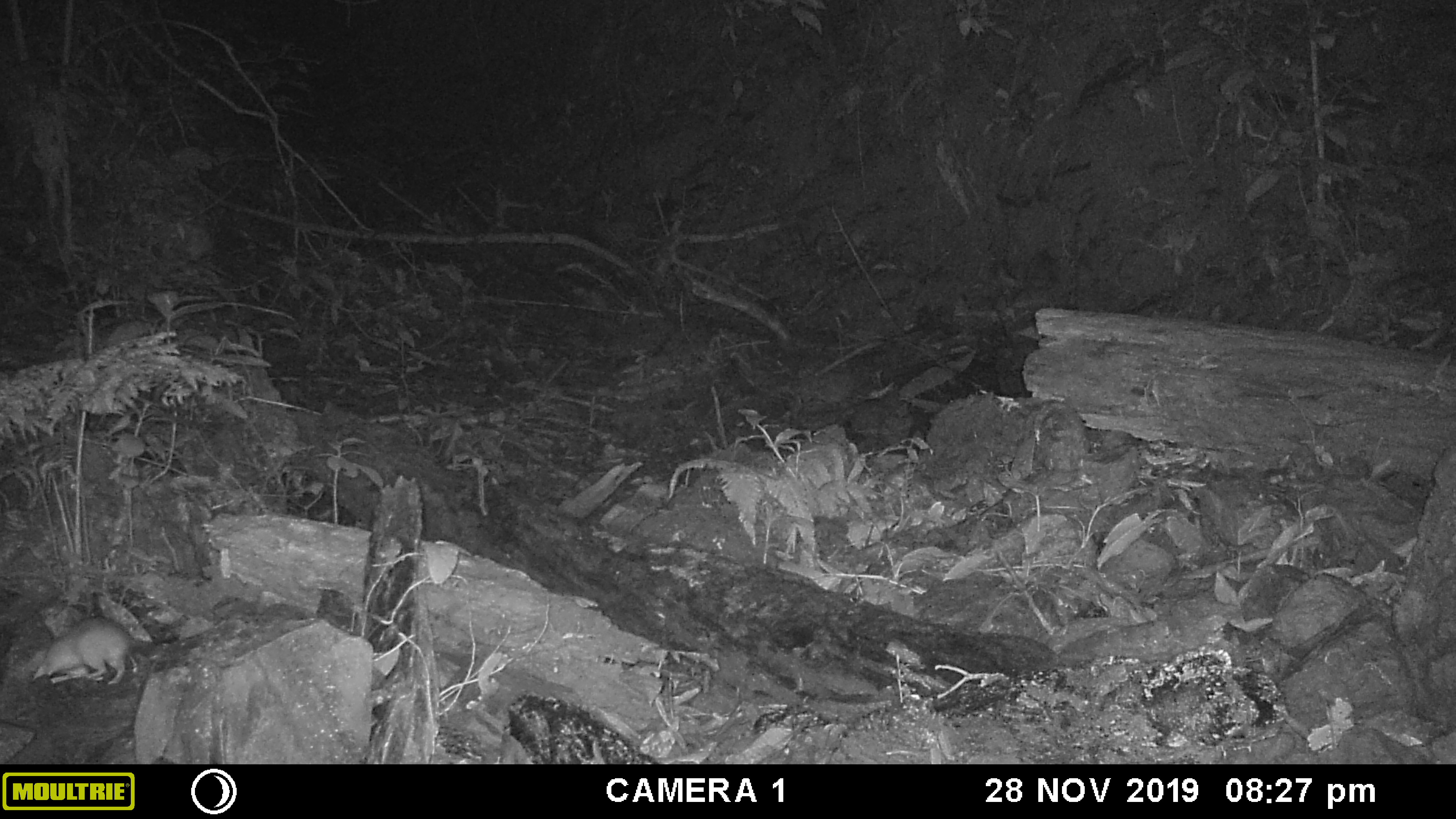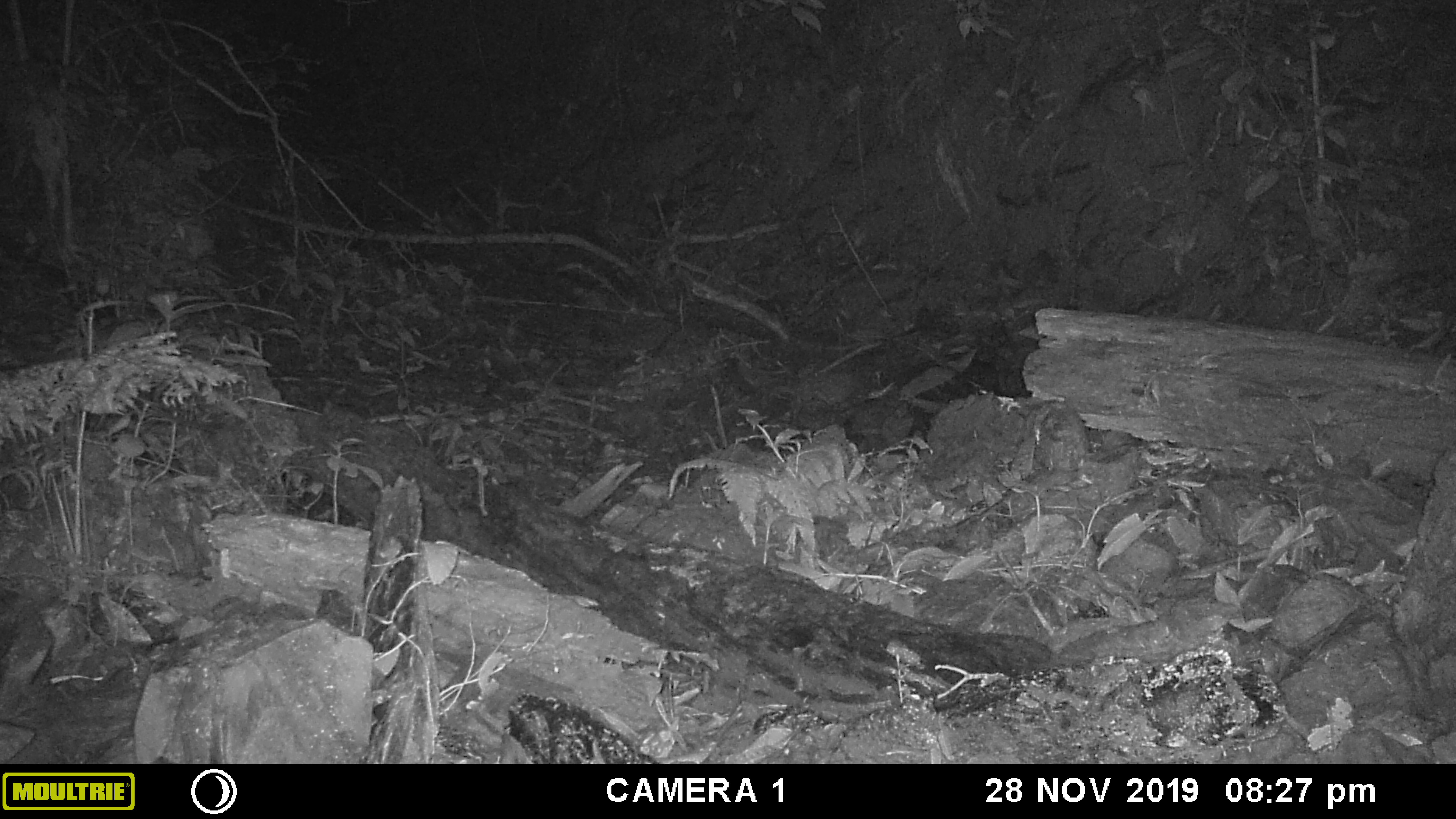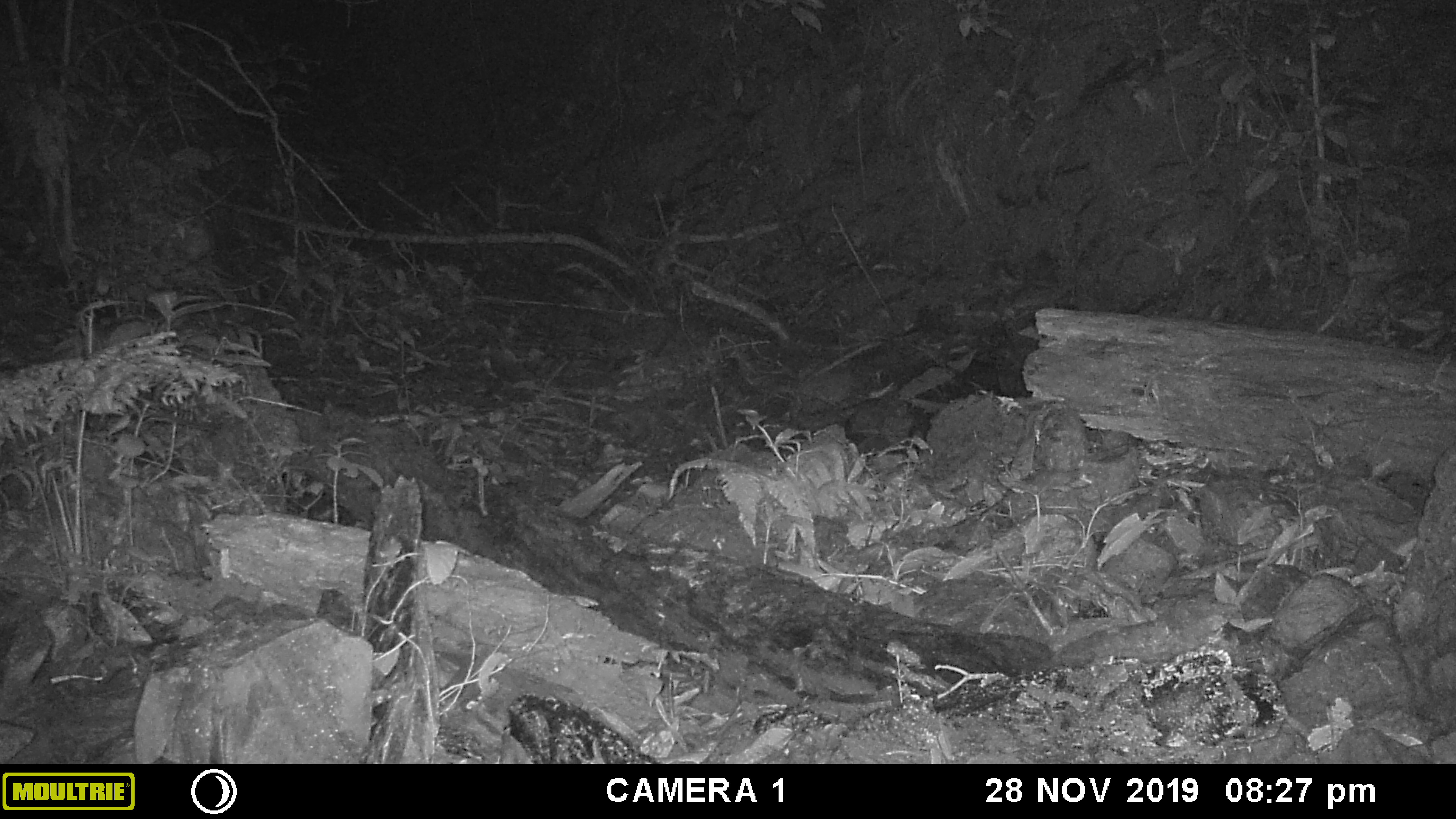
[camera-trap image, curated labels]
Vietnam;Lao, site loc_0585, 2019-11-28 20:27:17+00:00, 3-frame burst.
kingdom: Animalia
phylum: Chordata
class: Mammalia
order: Rodentia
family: Muridae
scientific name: Muridae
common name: old-world mice and rats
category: unidentified murid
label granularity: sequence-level